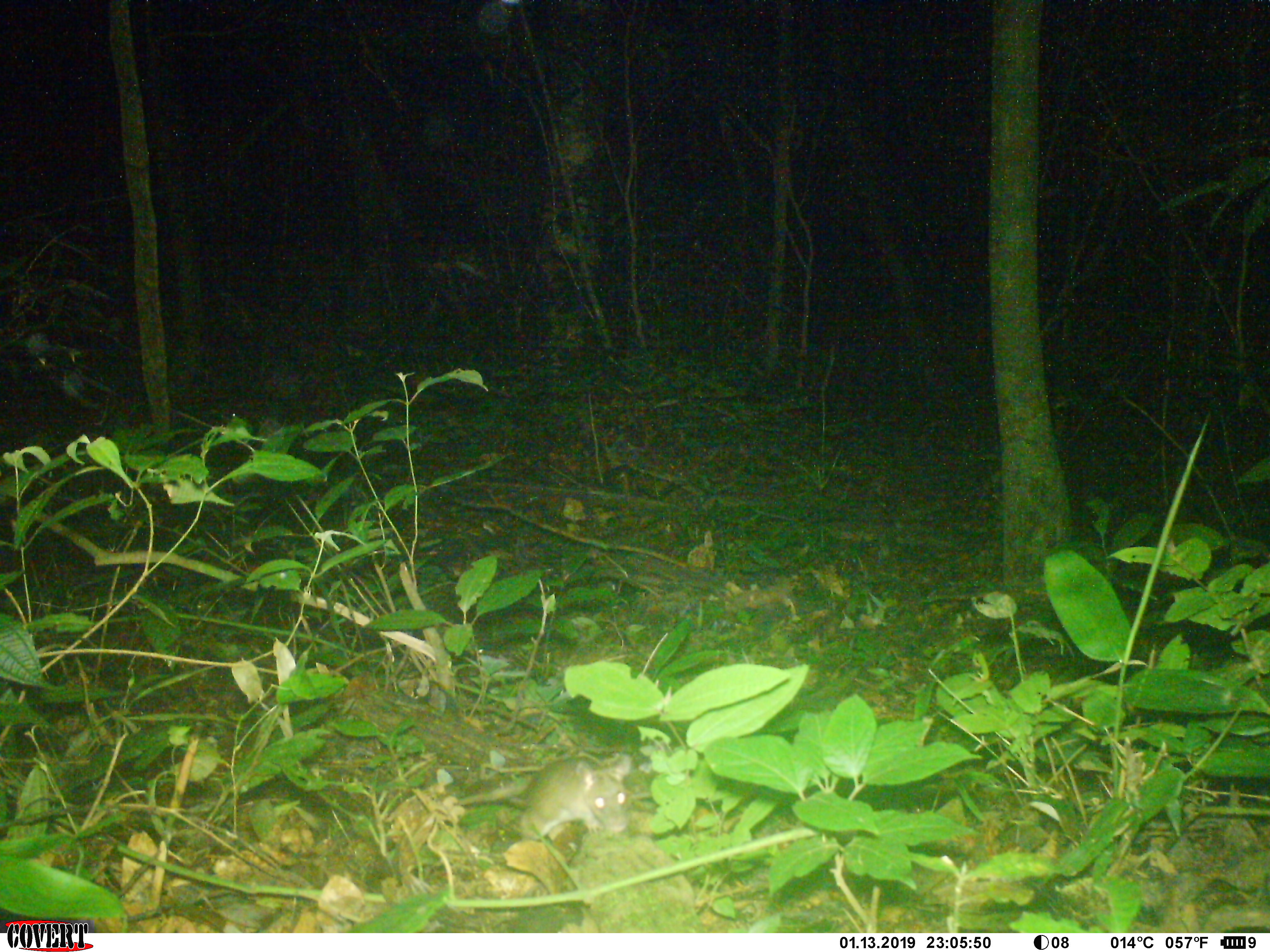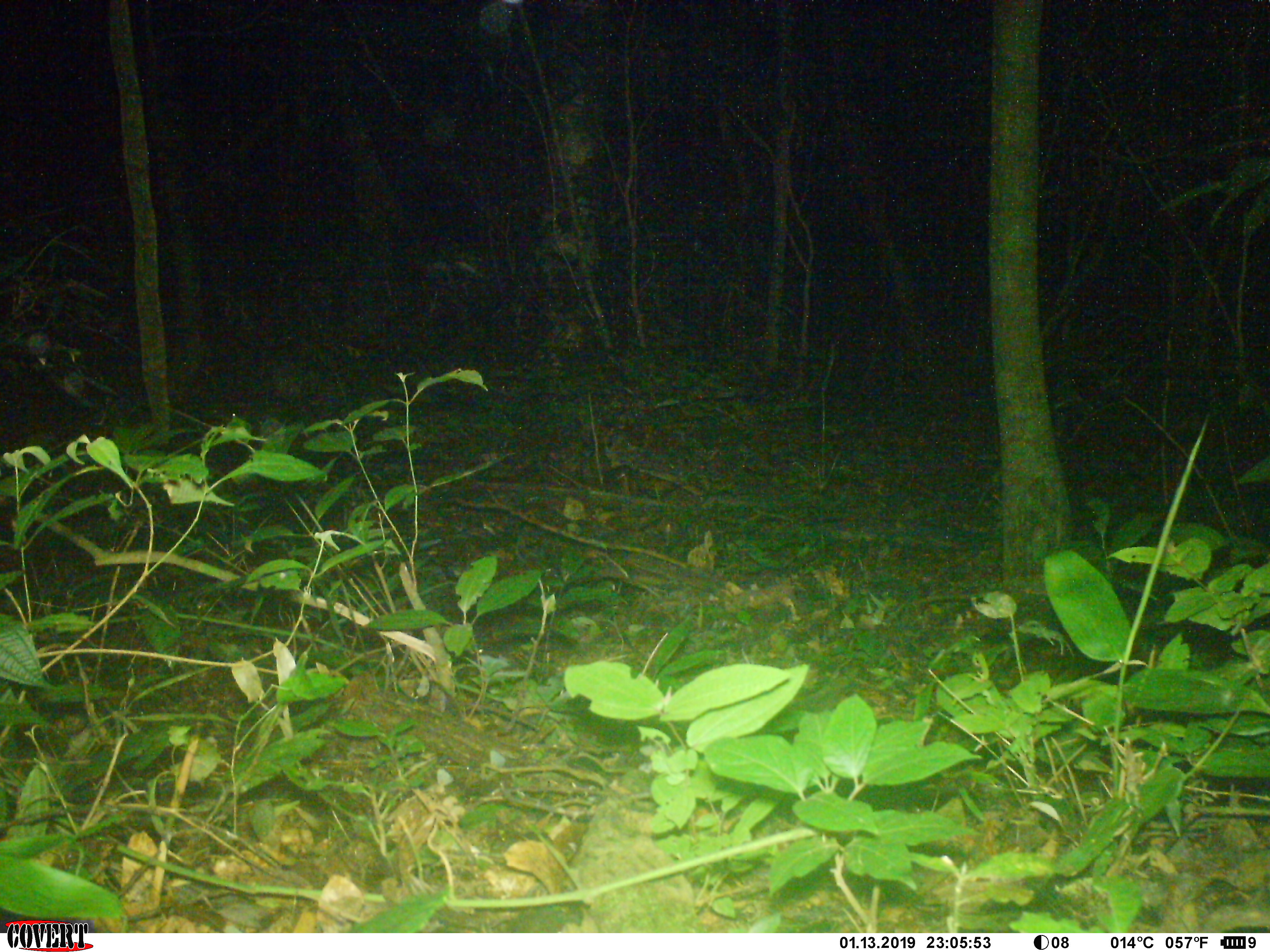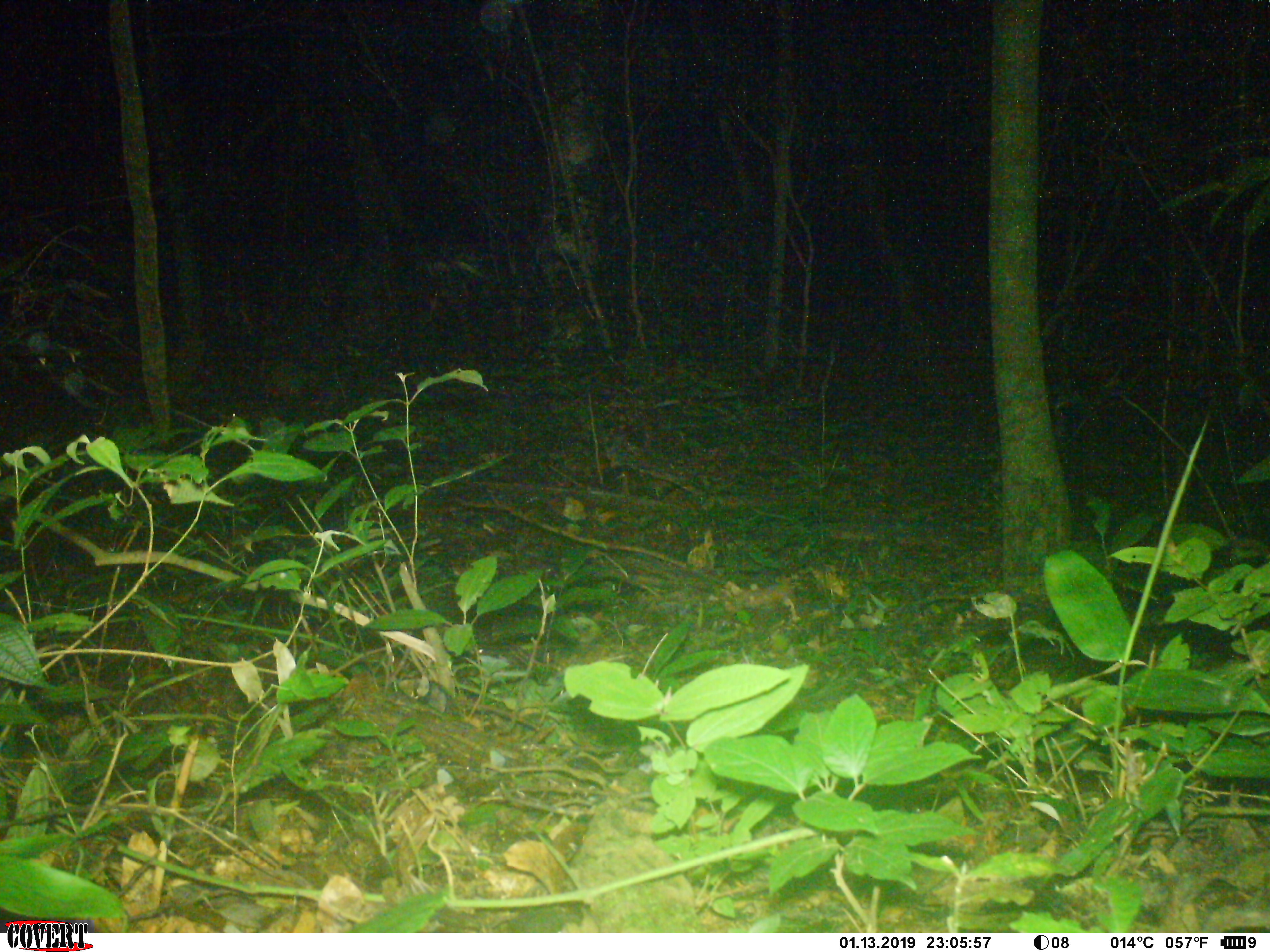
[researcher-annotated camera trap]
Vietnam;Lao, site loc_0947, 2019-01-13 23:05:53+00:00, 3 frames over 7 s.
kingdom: Animalia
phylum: Chordata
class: Mammalia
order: Rodentia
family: Muridae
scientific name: Muridae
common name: old-world mice and rats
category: unidentified murid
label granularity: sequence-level